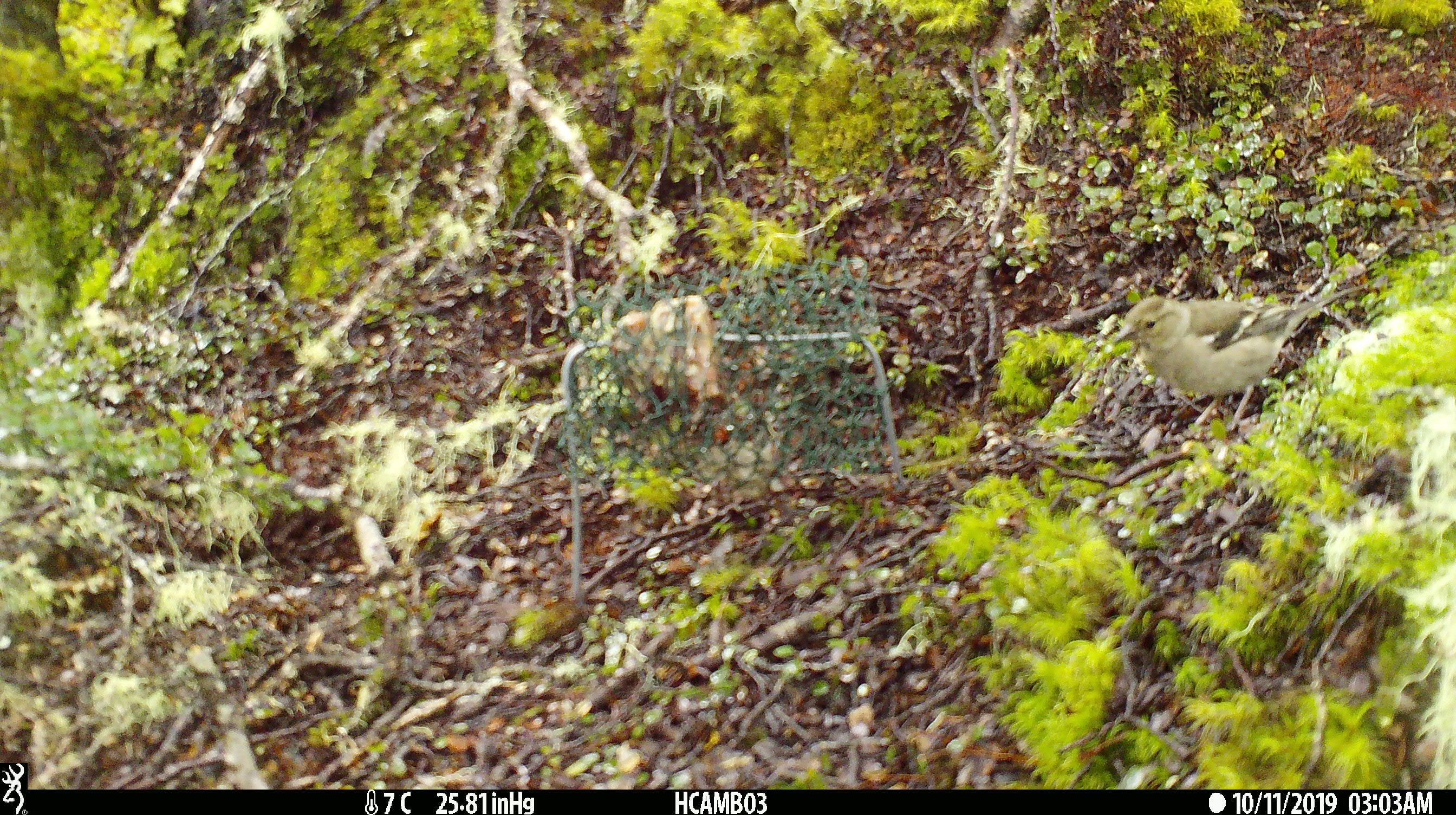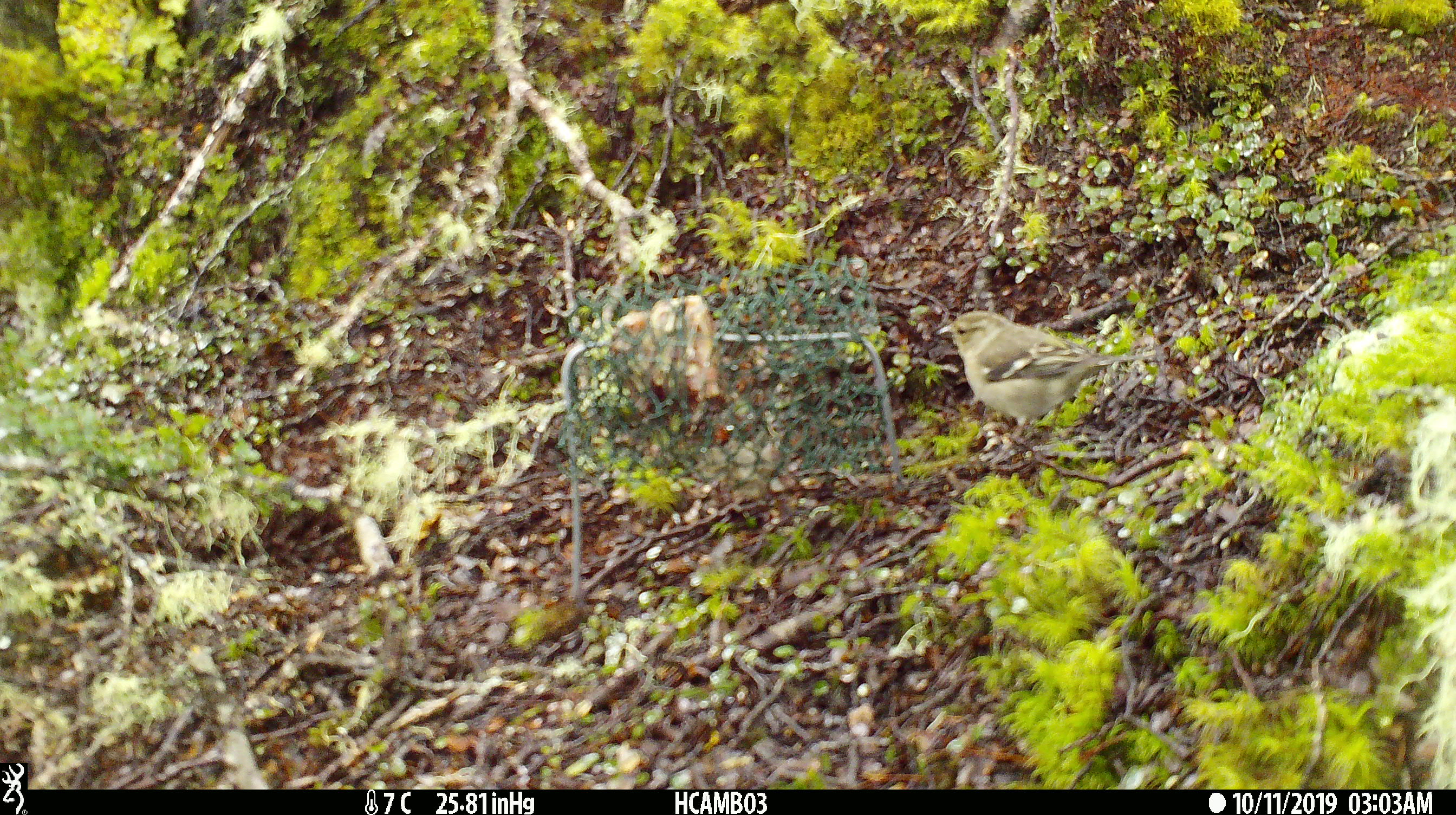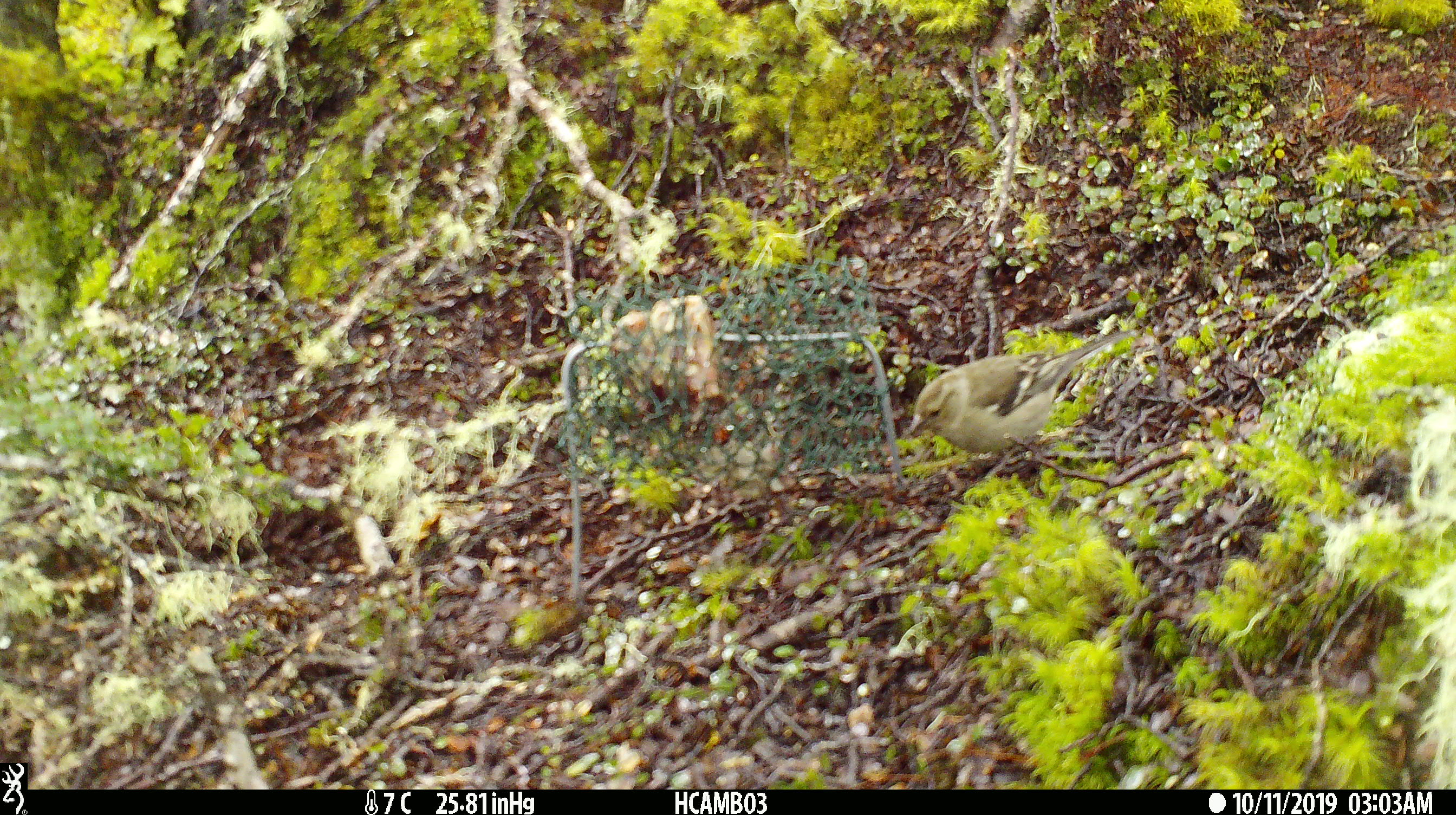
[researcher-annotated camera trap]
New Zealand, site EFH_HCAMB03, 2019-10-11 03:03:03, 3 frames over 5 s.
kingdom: Animalia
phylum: Chordata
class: Aves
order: Passeriformes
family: Fringillidae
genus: Fringilla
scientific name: Fringilla coelebs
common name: common chaffinch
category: chaffinch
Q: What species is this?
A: Chaffinch (common chaffinch) (Fringilla coelebs).